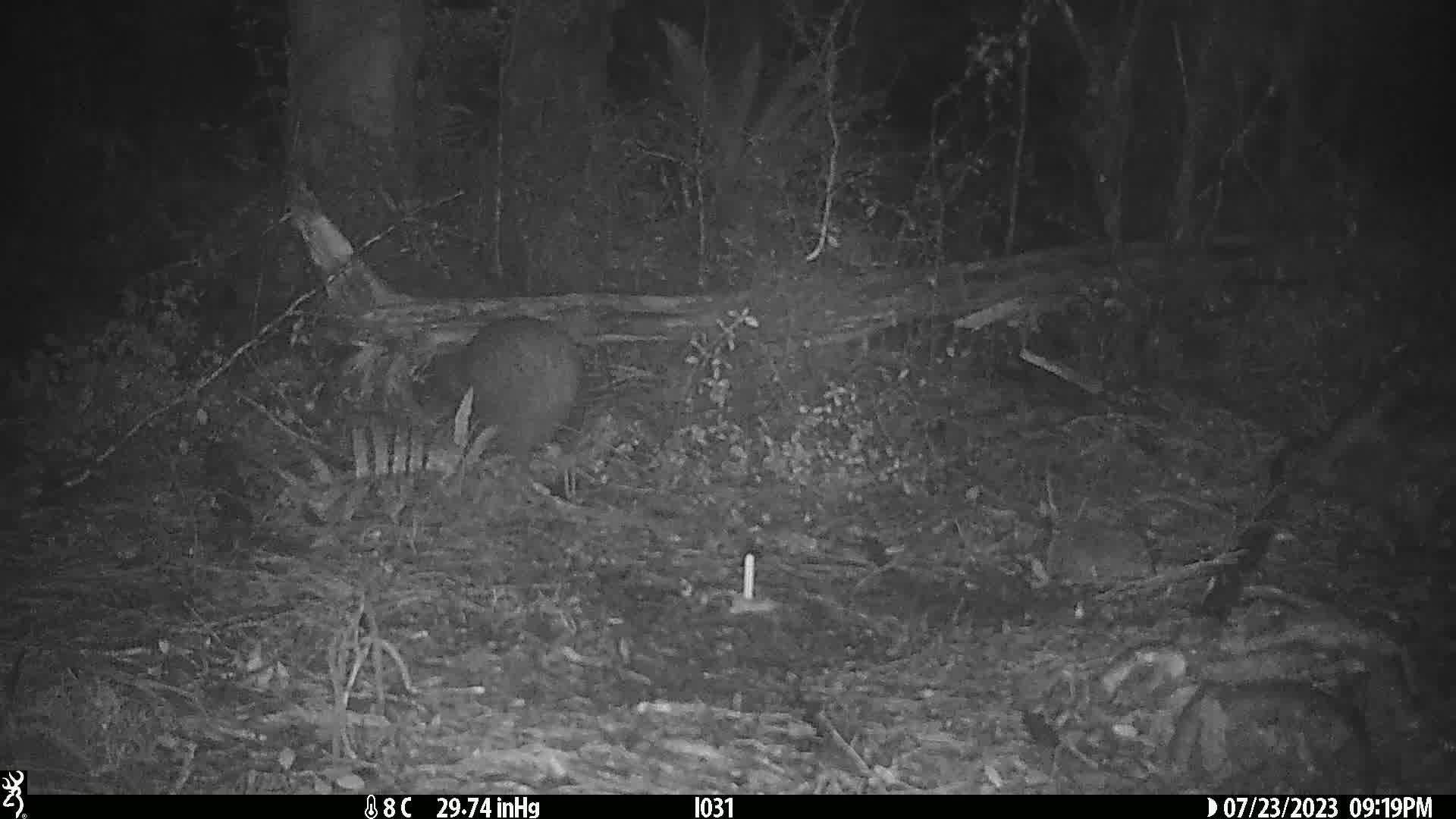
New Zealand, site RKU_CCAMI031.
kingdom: Animalia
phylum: Chordata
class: Aves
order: Apterygiformes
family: Apterygidae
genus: Apteryx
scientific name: Apteryx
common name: kiwi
Kiwi (Apteryx).